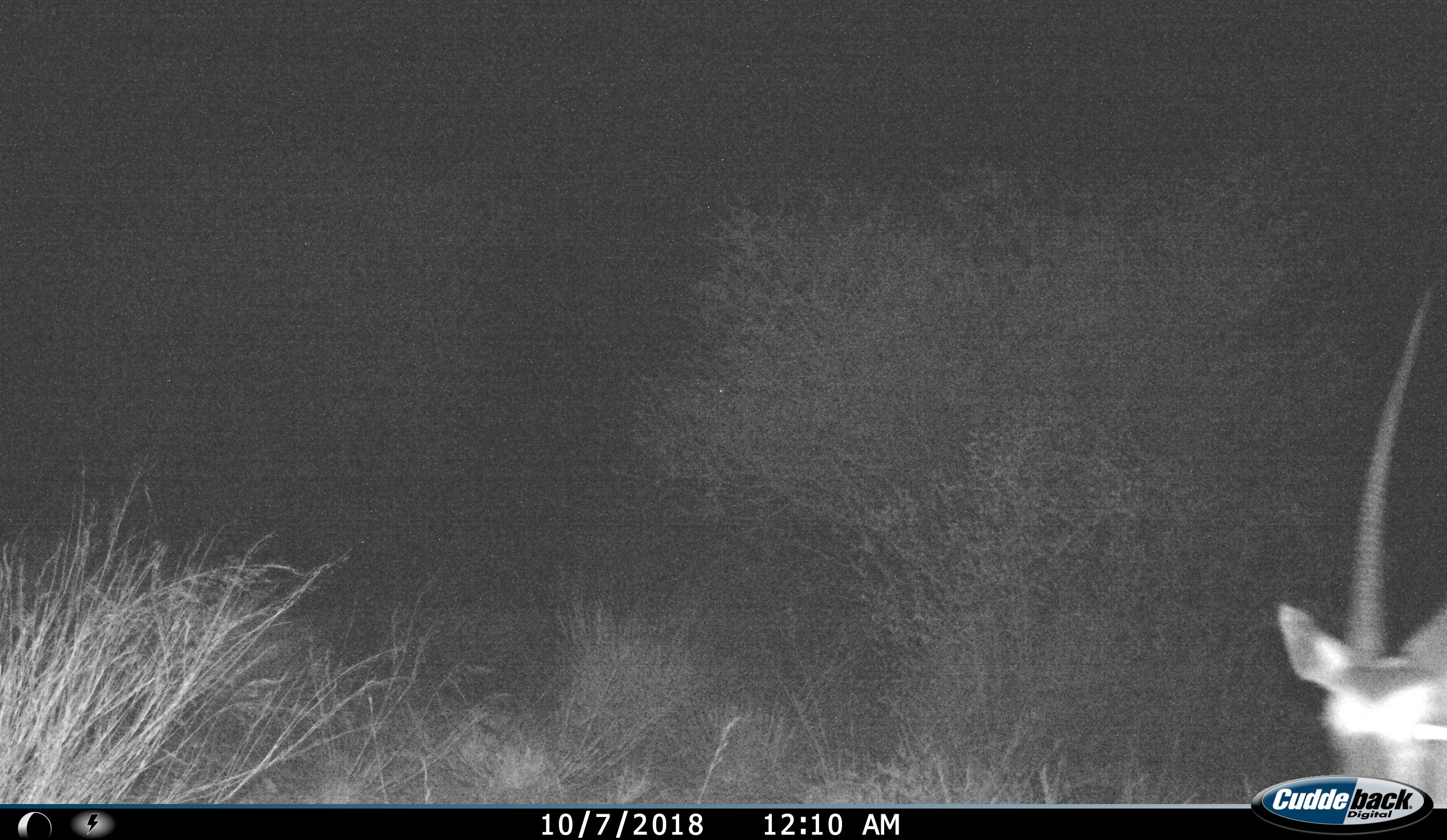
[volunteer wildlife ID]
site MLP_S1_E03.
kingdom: Animalia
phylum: Chordata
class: Mammalia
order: Artiodactyla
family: Bovidae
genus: Oryx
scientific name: Oryx gazella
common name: gemsbok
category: oryx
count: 1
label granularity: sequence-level